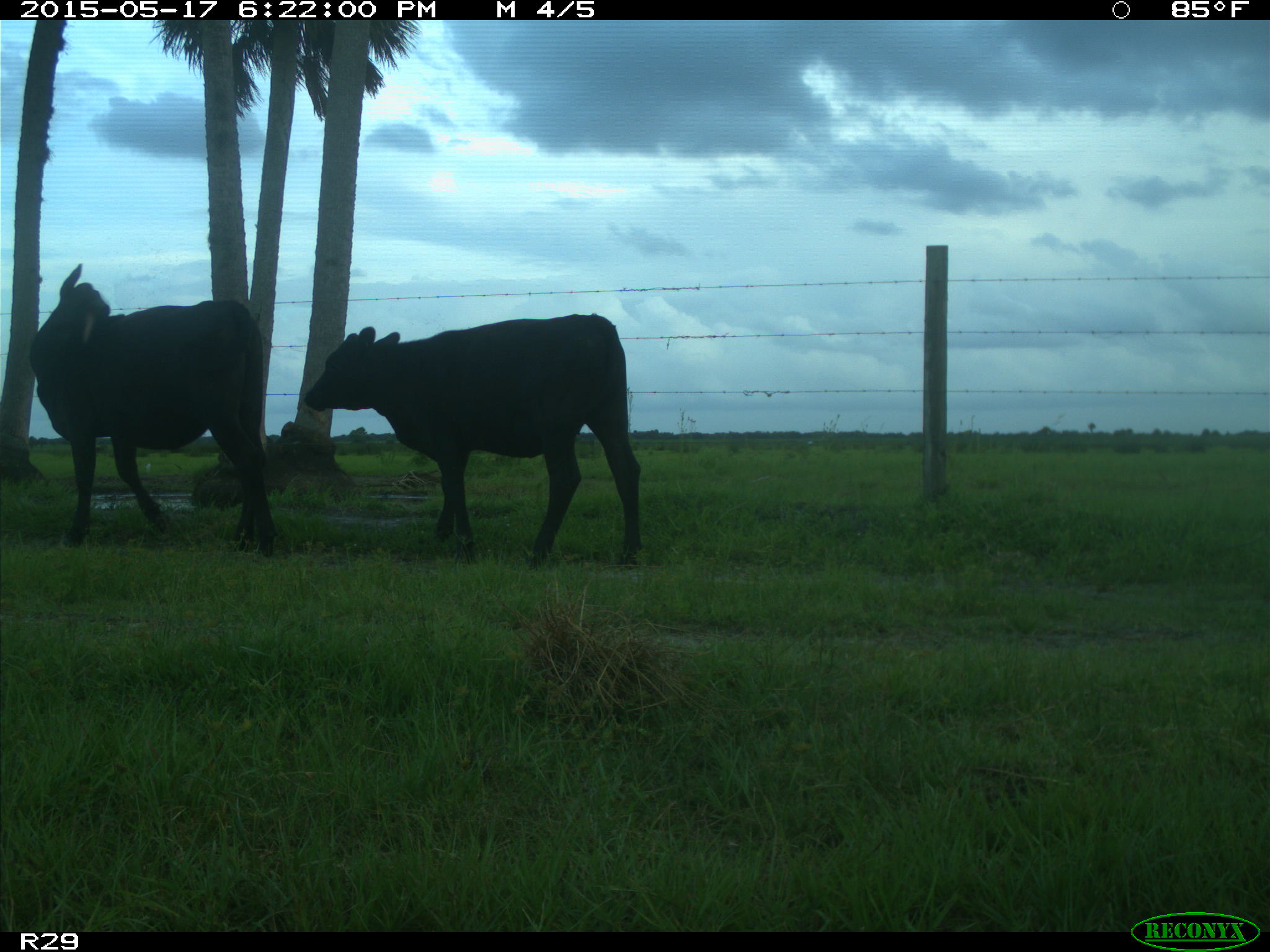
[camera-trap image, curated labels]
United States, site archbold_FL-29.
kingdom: Animalia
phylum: Chordata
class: Mammalia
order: Artiodactyla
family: Bovidae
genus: Bos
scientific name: Bos taurus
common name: domestic cow